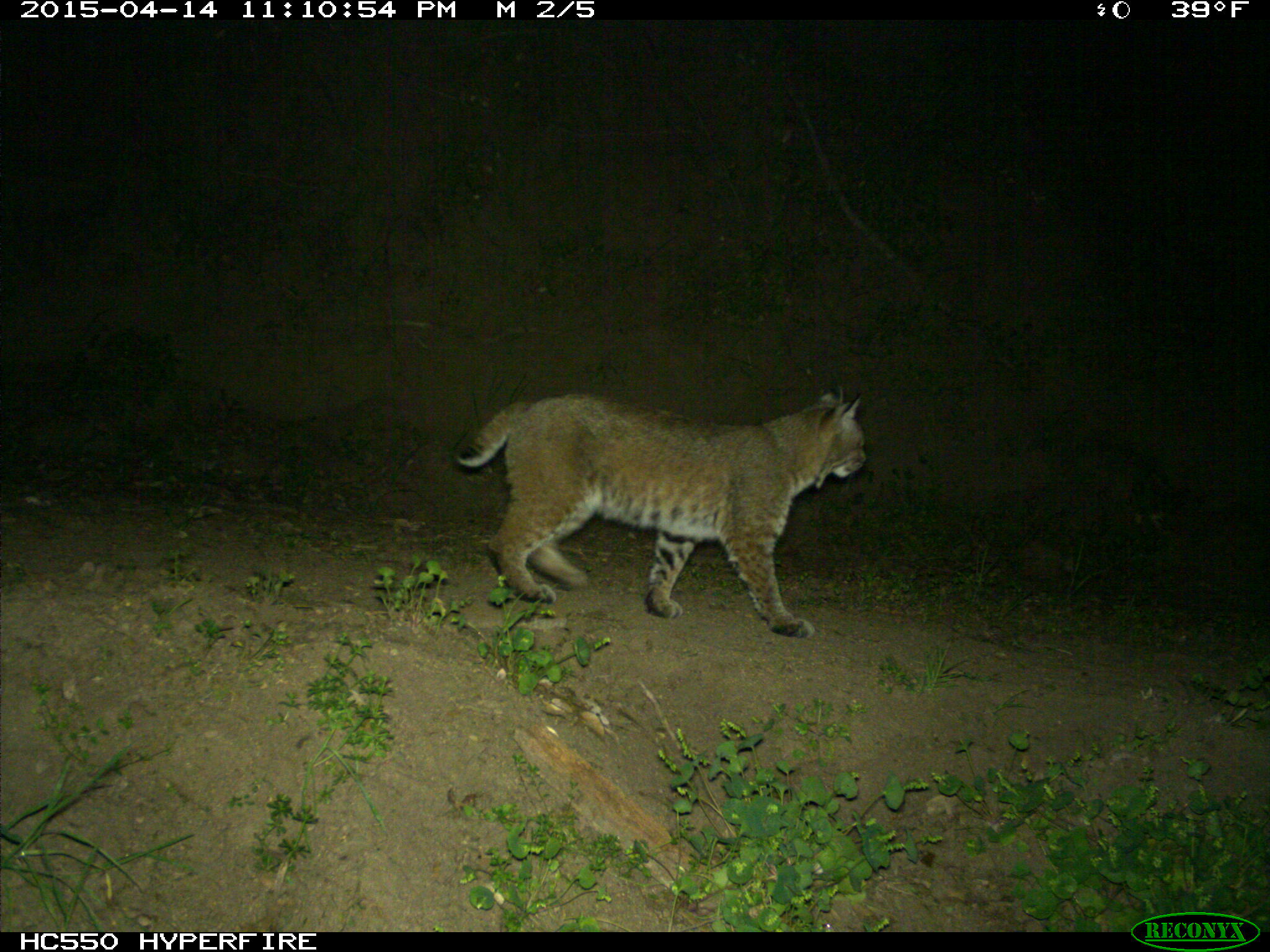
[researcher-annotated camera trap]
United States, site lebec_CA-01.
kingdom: Animalia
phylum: Chordata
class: Mammalia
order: Carnivora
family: Felidae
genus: Lynx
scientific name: Lynx rufus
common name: bobcat